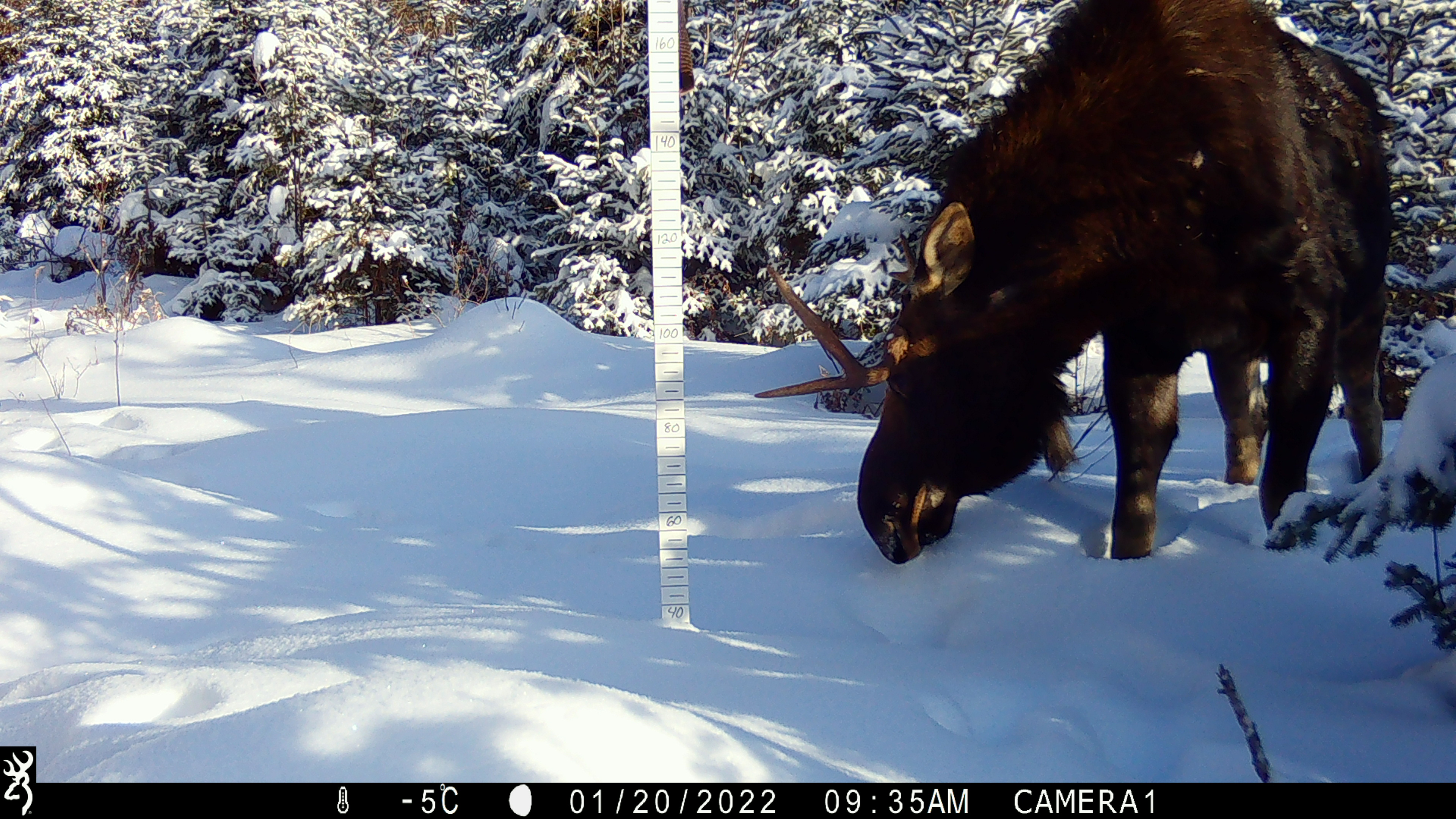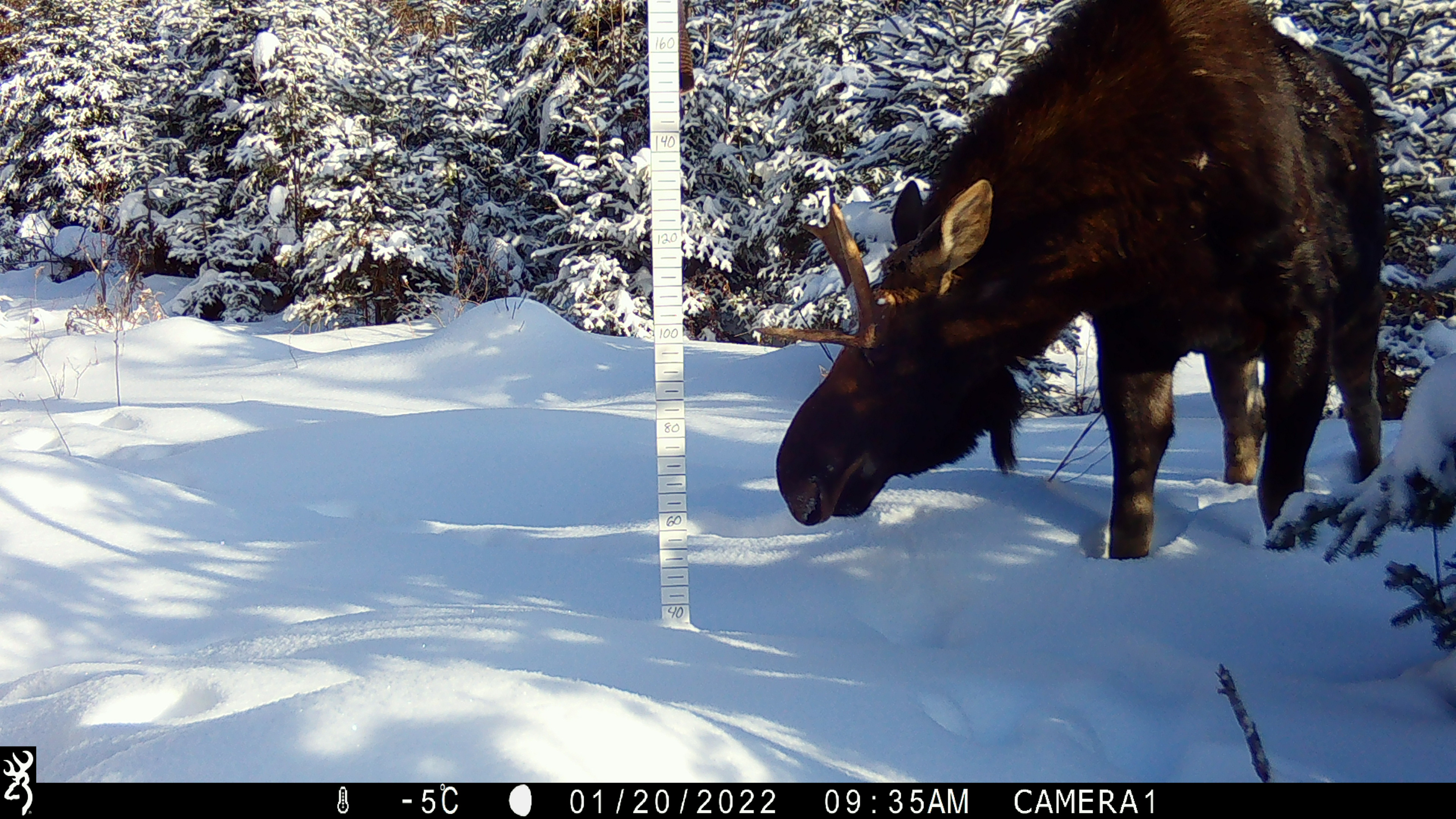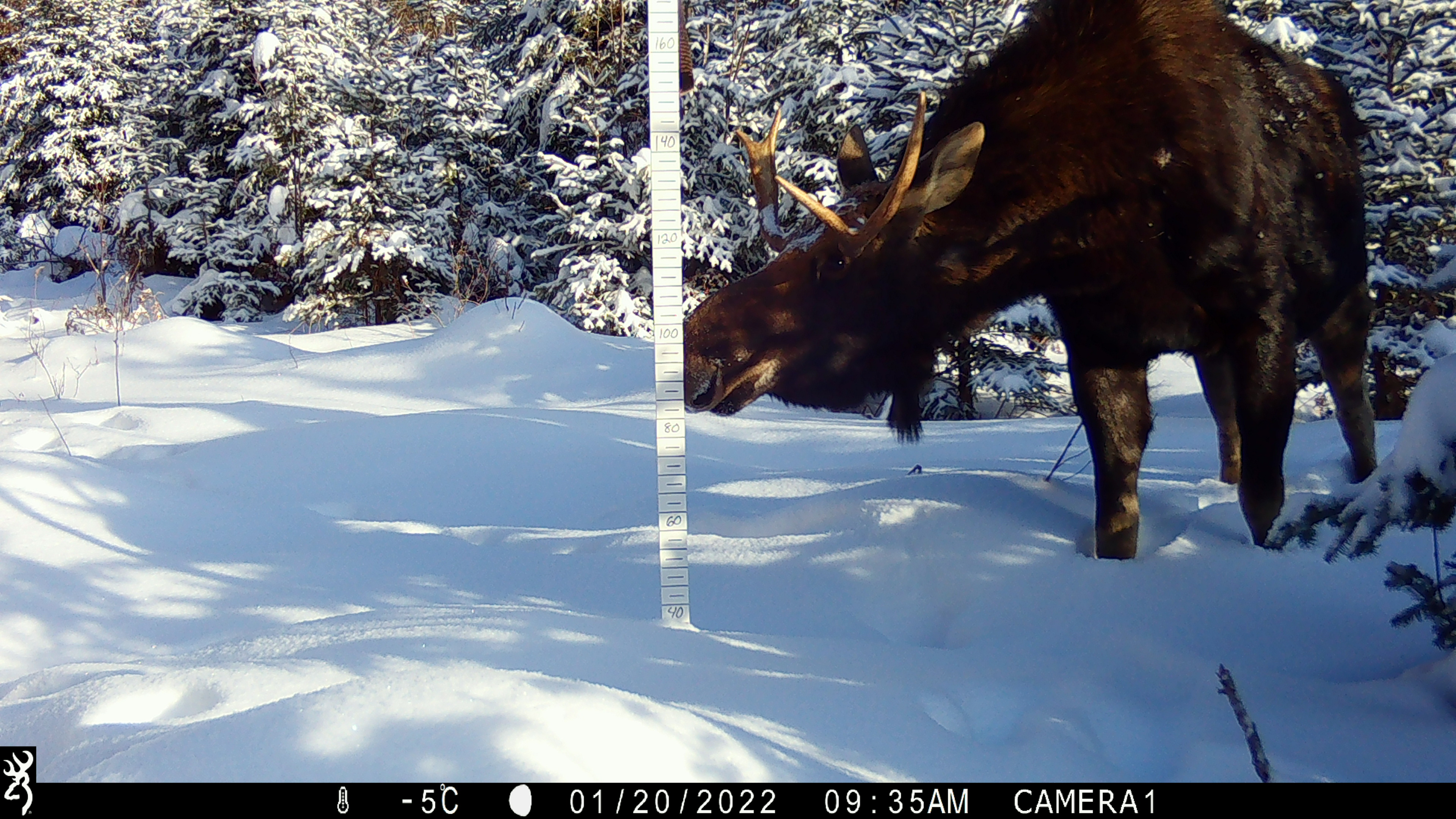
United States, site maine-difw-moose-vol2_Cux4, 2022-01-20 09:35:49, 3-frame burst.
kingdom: Animalia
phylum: Chordata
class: Mammalia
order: Artiodactyla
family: Cervidae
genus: Alces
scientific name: Alces alces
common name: moose